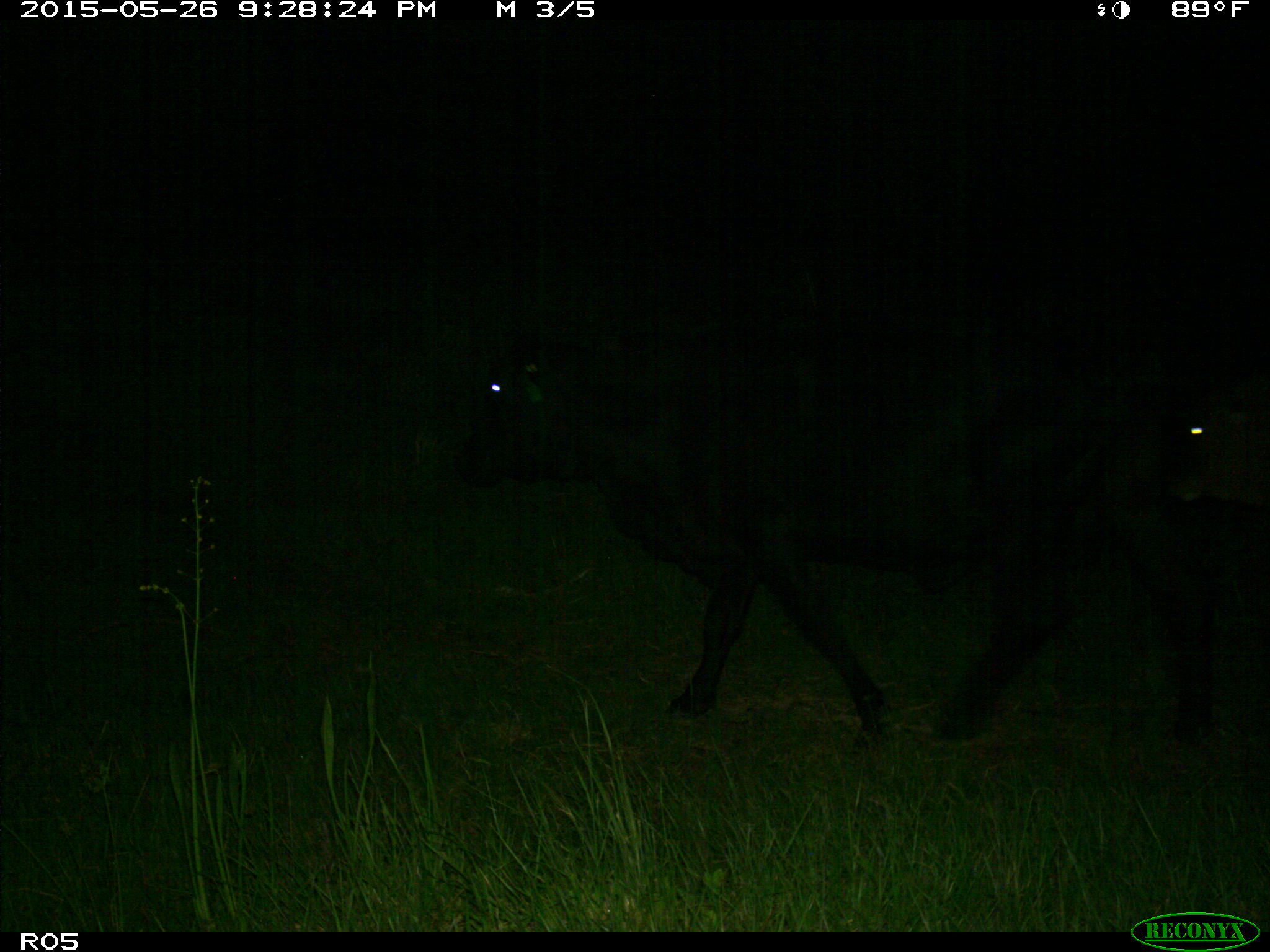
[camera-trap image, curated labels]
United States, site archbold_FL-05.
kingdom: Animalia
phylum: Chordata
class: Mammalia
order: Artiodactyla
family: Bovidae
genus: Bos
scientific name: Bos taurus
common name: domestic cow